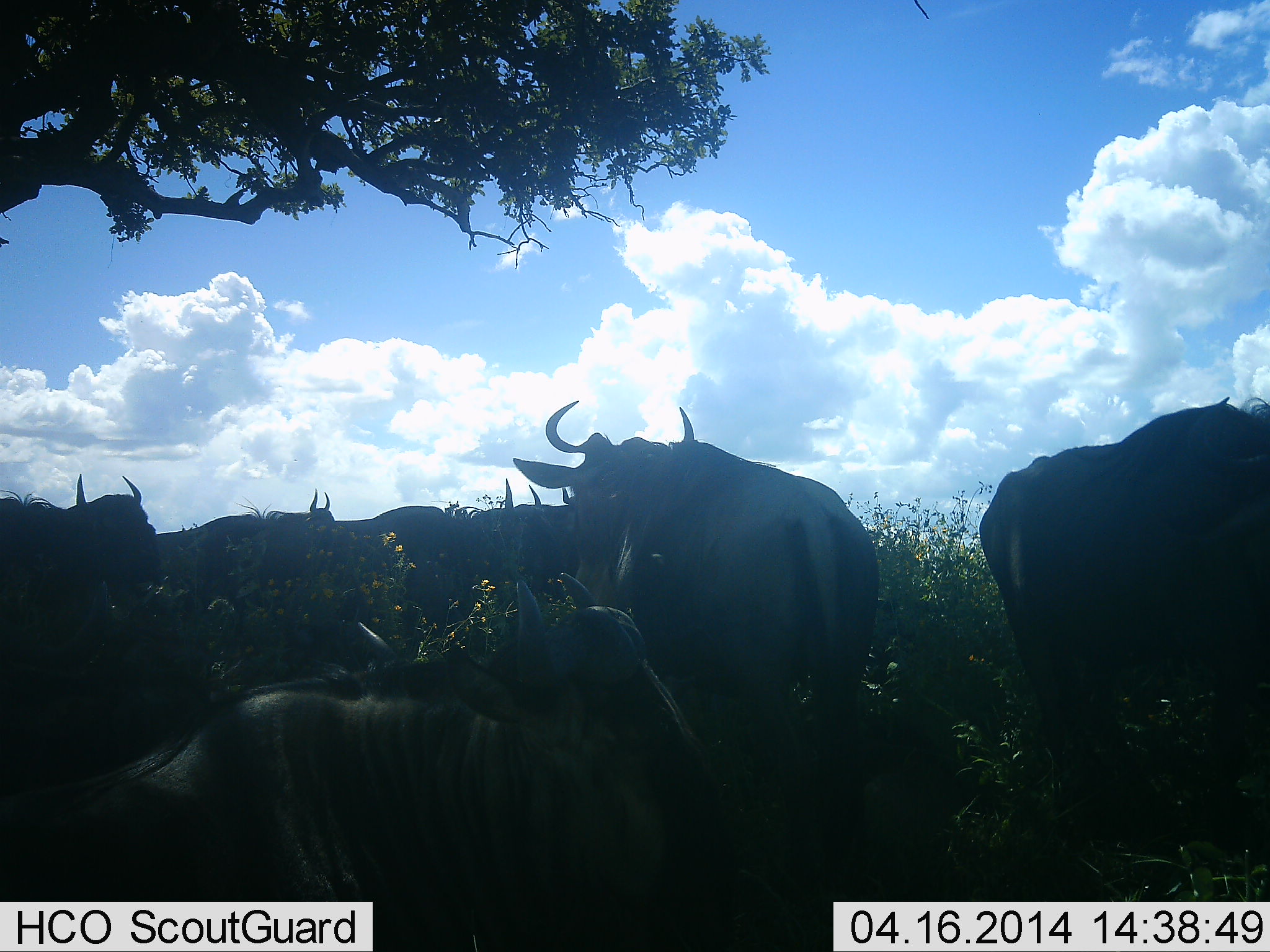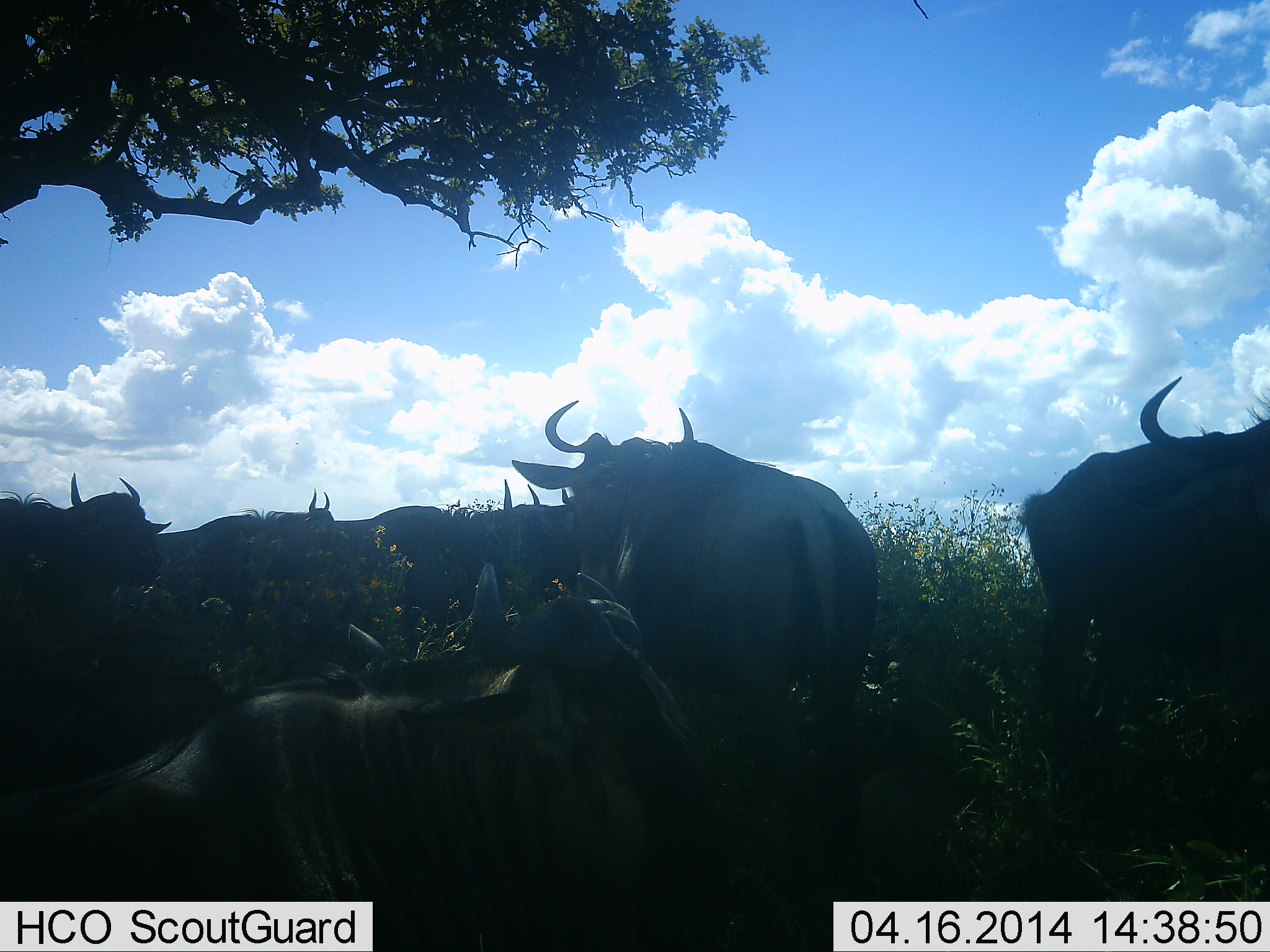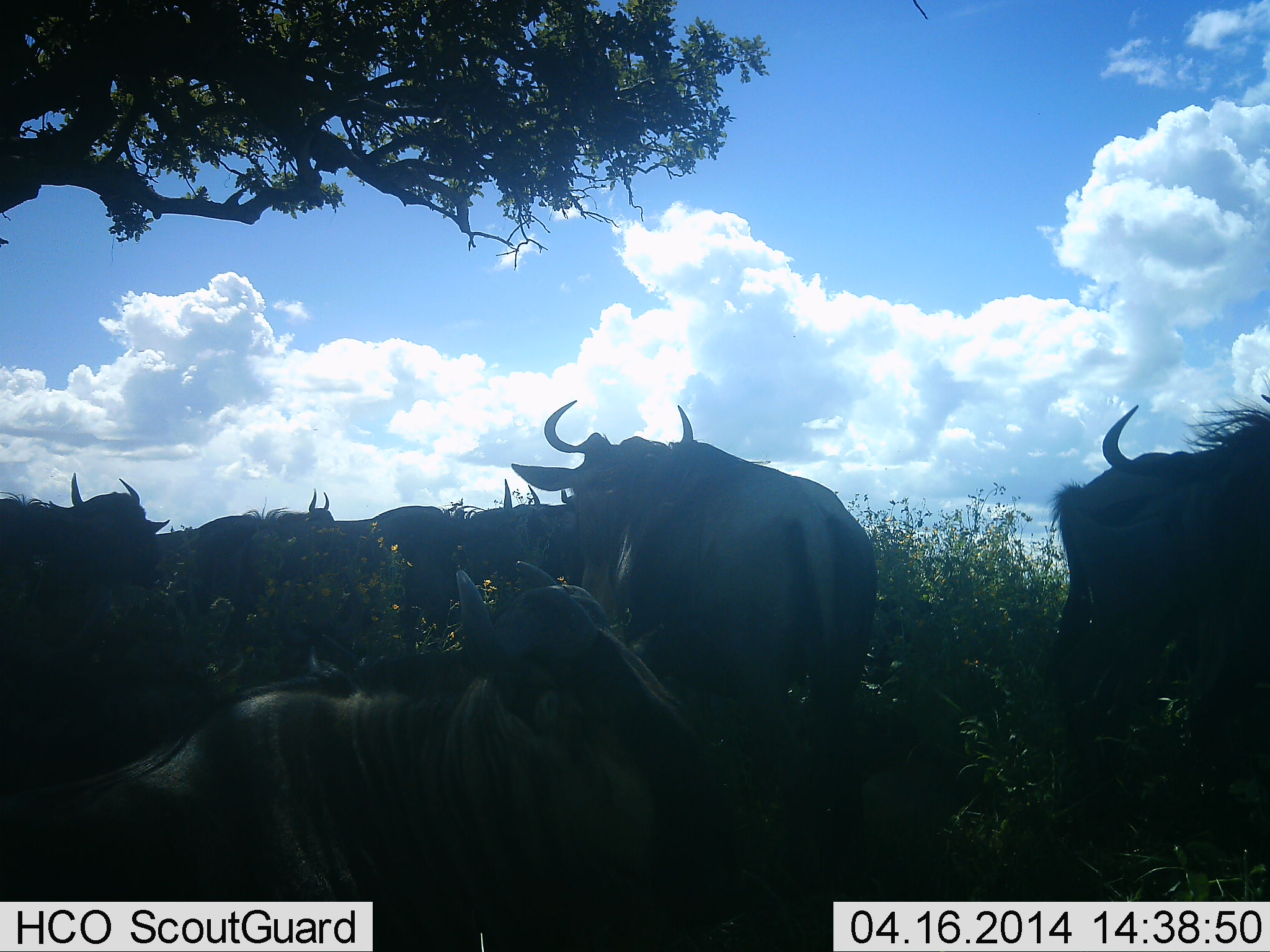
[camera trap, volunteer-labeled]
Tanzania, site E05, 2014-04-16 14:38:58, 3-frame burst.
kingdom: Animalia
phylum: Chordata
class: Mammalia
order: Artiodactyla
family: Bovidae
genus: Connochaetes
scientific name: Connochaetes taurinus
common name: blue wildebeest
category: wildebeest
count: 7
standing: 50%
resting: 80%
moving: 30%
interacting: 0%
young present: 20%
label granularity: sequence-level